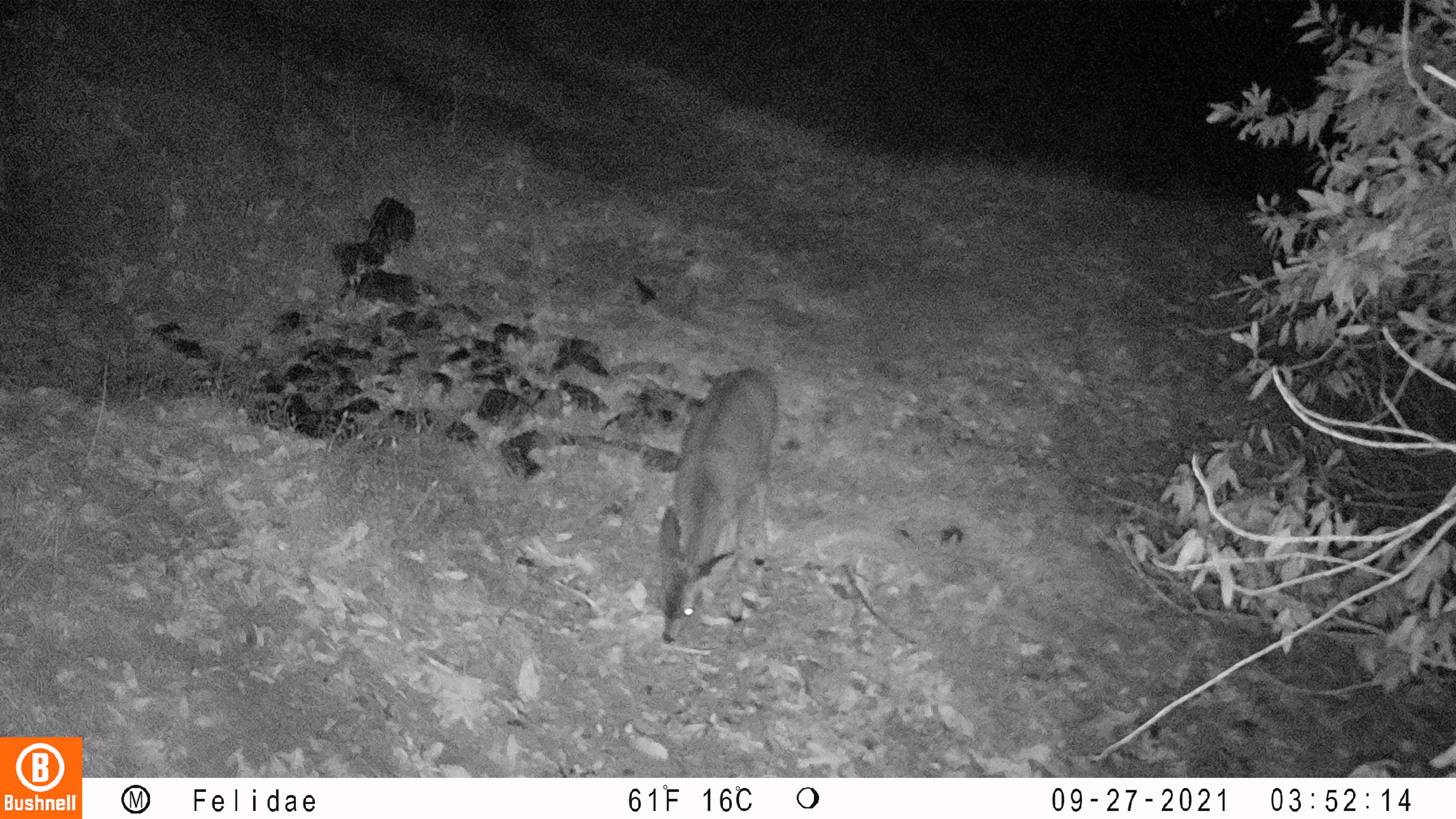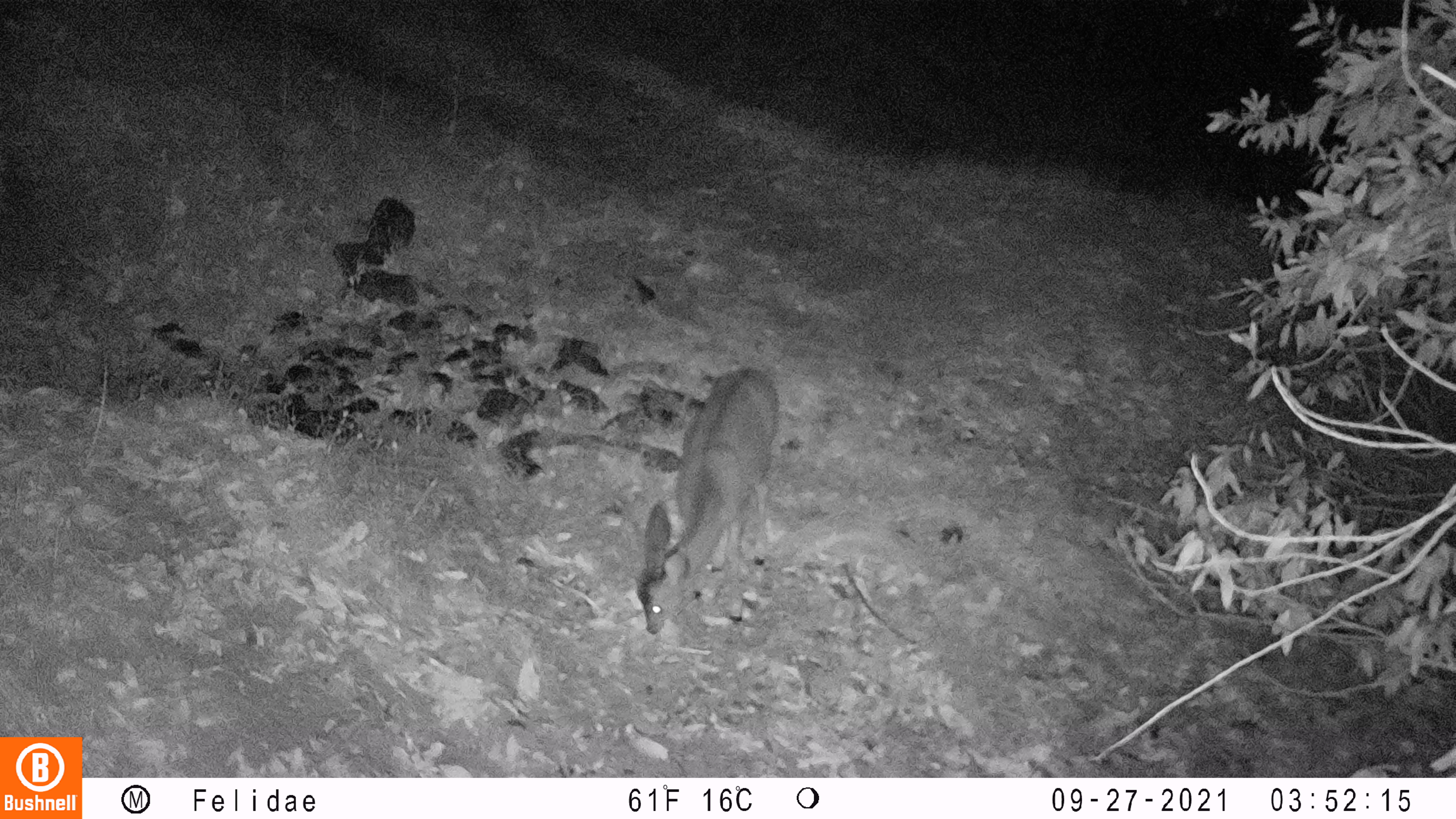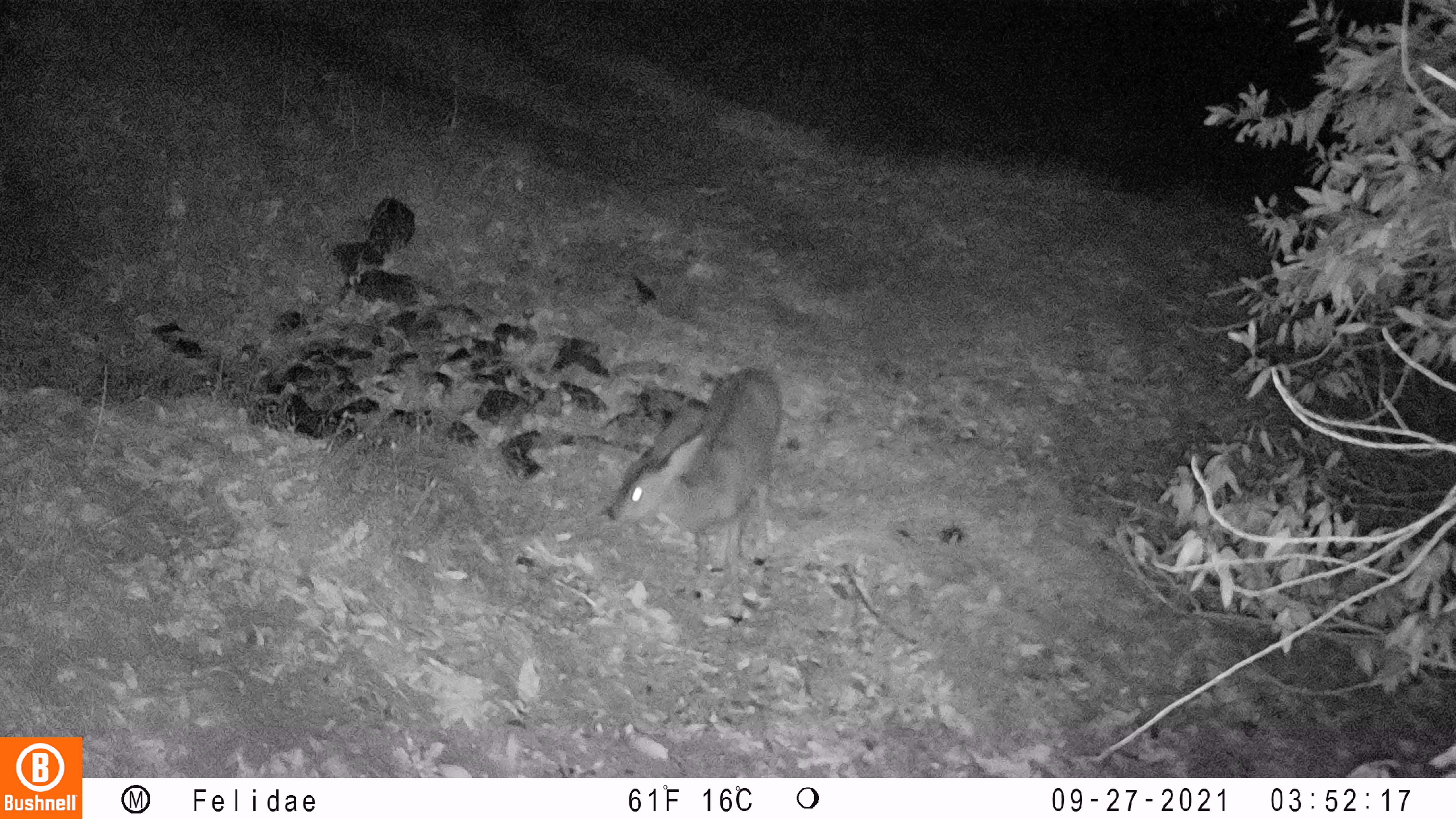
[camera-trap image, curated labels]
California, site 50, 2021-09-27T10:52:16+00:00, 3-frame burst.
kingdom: Animalia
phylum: Chordata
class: Mammalia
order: Artiodactyla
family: Cervidae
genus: Odocoileus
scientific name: Odocoileus hemionus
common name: mule deer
Mule deer (Odocoileus hemionus).